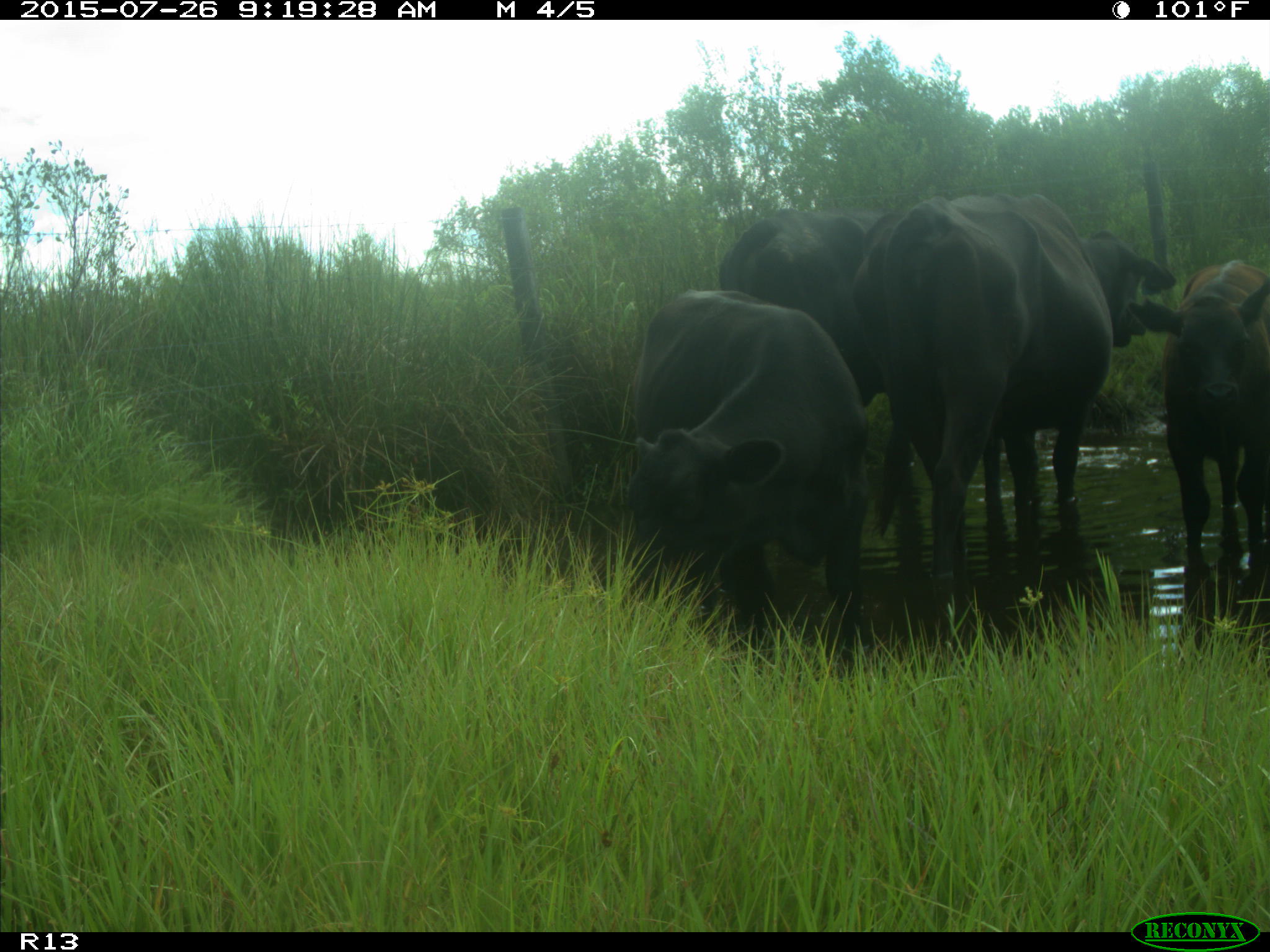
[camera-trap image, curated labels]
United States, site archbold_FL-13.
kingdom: Animalia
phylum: Chordata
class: Mammalia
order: Artiodactyla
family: Bovidae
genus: Bos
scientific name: Bos taurus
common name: domestic cow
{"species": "Bos taurus (domestic cow)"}